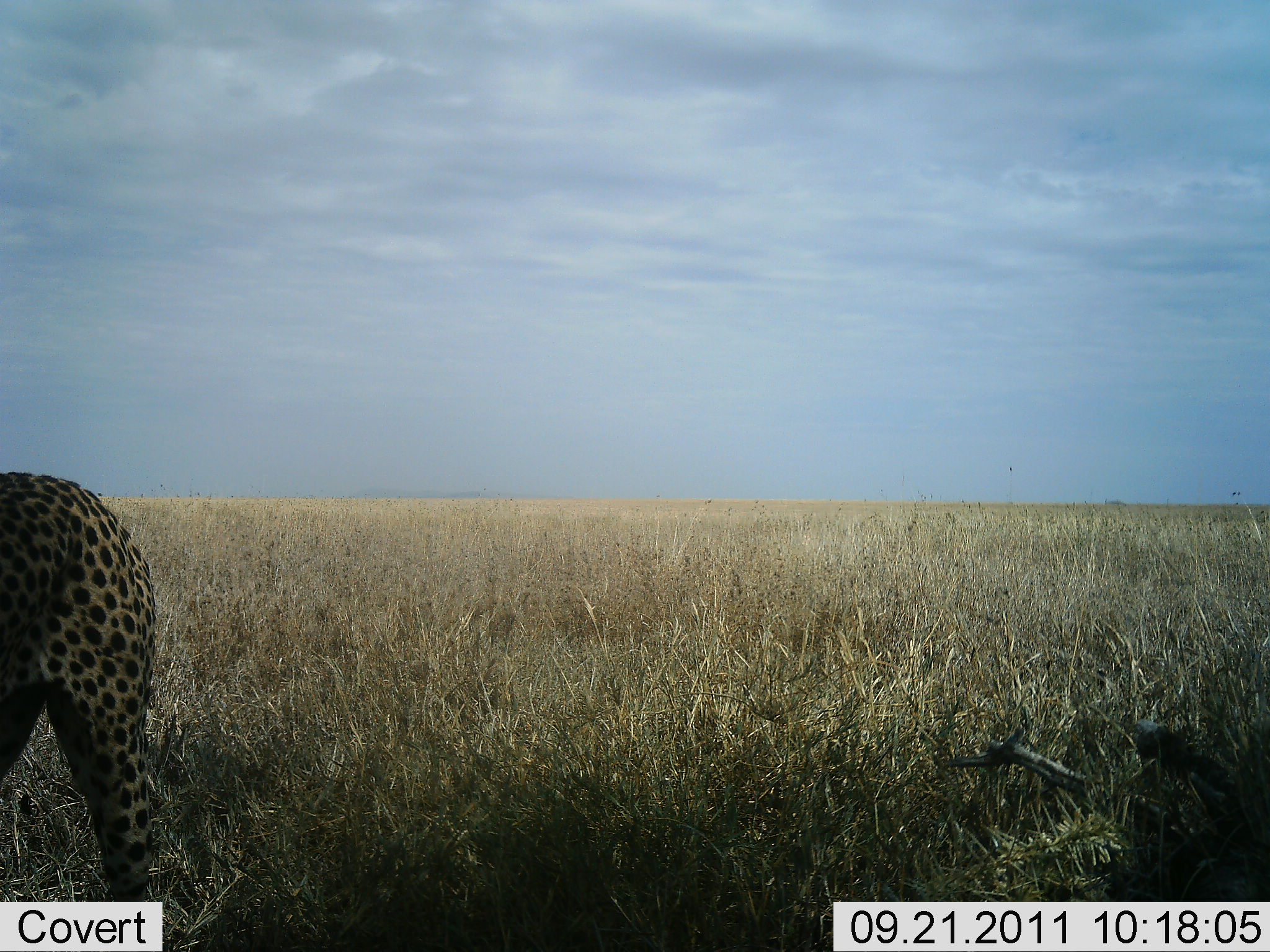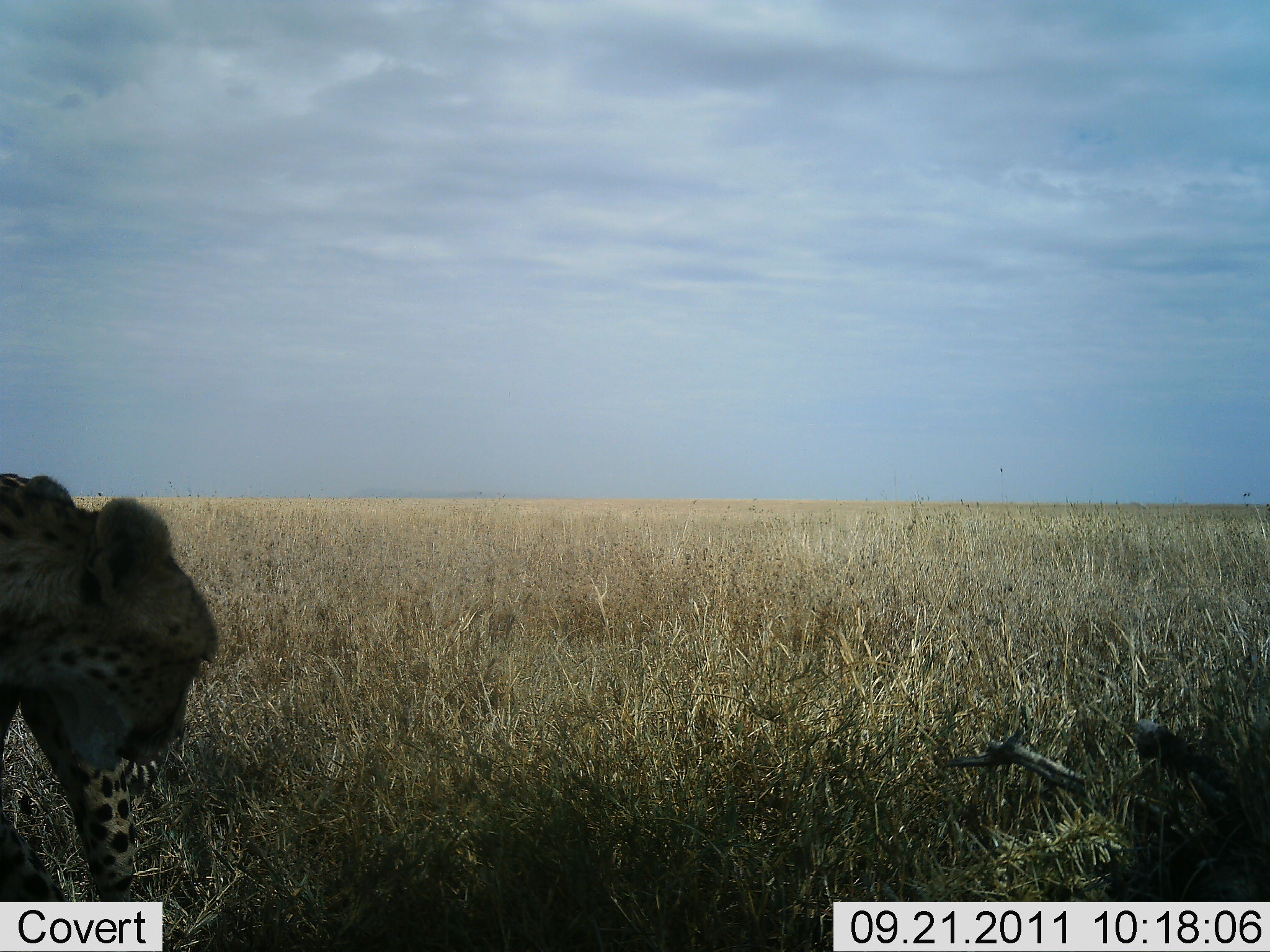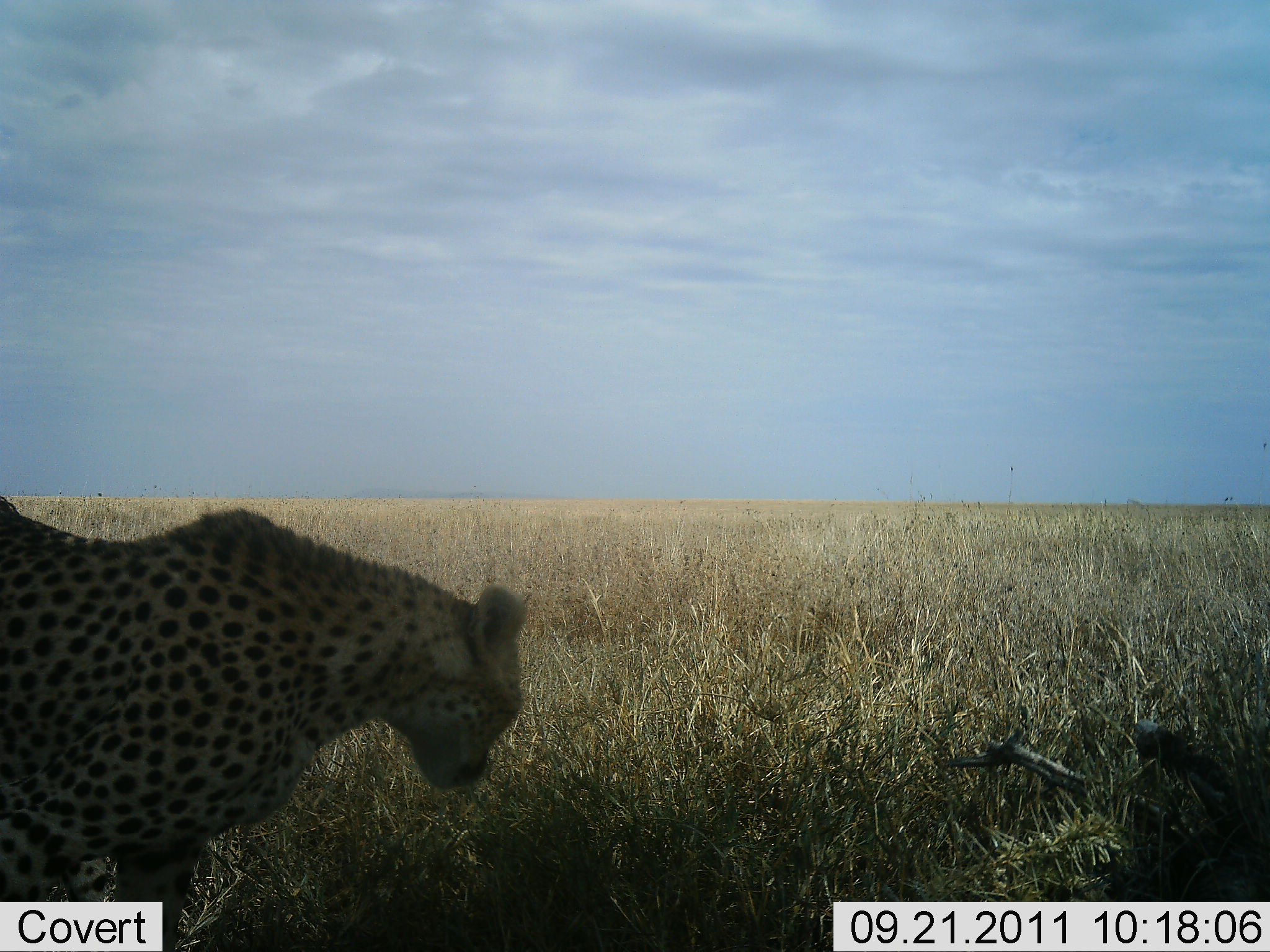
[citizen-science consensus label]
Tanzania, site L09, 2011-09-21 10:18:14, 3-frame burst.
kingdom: Animalia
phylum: Chordata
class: Mammalia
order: Carnivora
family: Felidae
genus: Acinonyx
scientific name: Acinonyx jubatus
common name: cheetah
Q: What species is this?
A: Cheetah (Acinonyx jubatus).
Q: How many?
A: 1.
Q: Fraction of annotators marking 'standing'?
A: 25%.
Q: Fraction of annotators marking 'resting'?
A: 0%.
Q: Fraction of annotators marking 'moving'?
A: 81%.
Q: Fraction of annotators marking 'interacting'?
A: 0%.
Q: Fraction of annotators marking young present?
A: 0%.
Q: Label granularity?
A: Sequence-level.